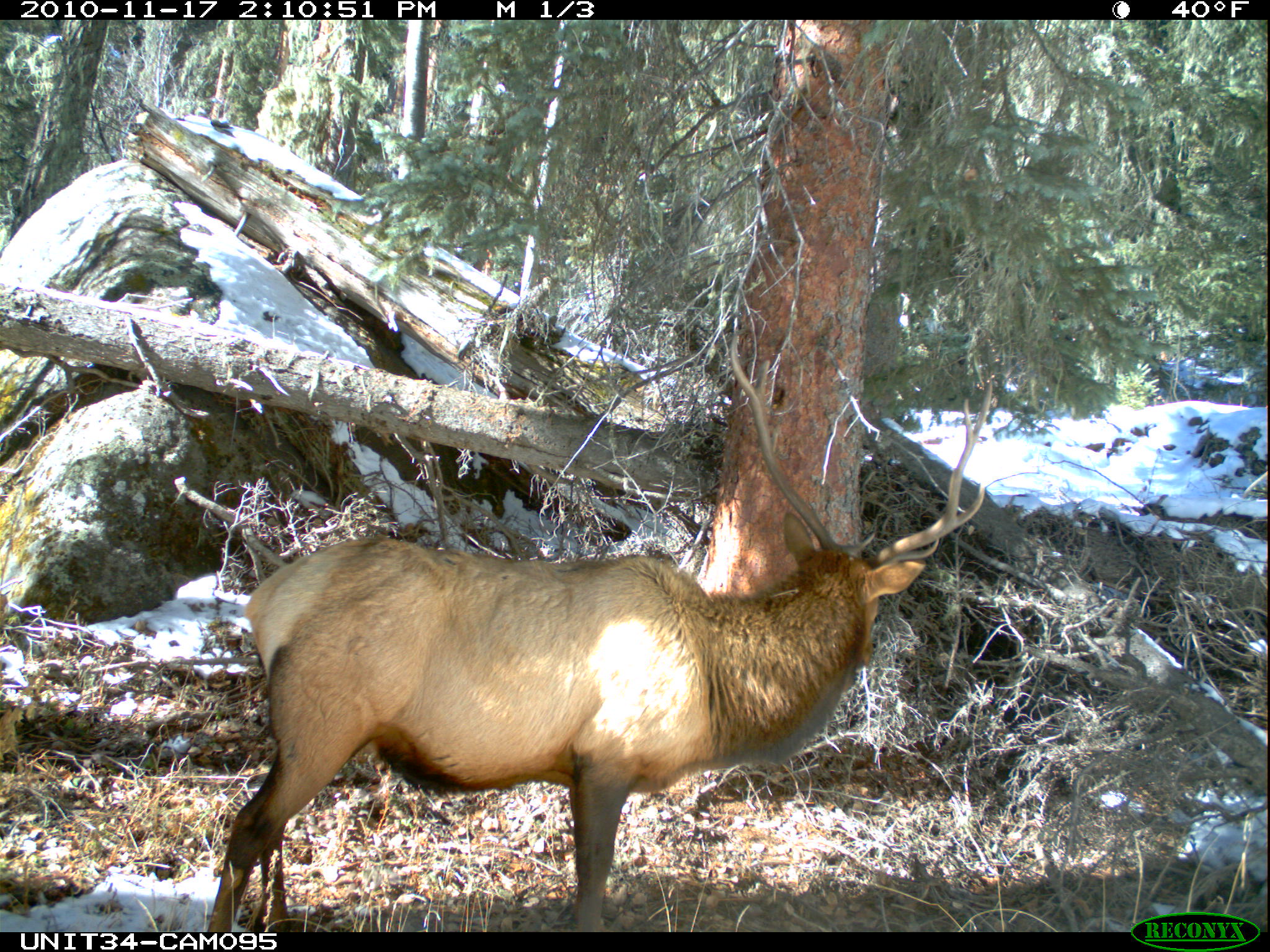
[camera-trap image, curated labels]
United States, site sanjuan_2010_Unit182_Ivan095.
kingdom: Animalia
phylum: Chordata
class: Mammalia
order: Artiodactyla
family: Cervidae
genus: Cervus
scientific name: Cervus elaphus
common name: red deer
Cervus elaphus (red deer).